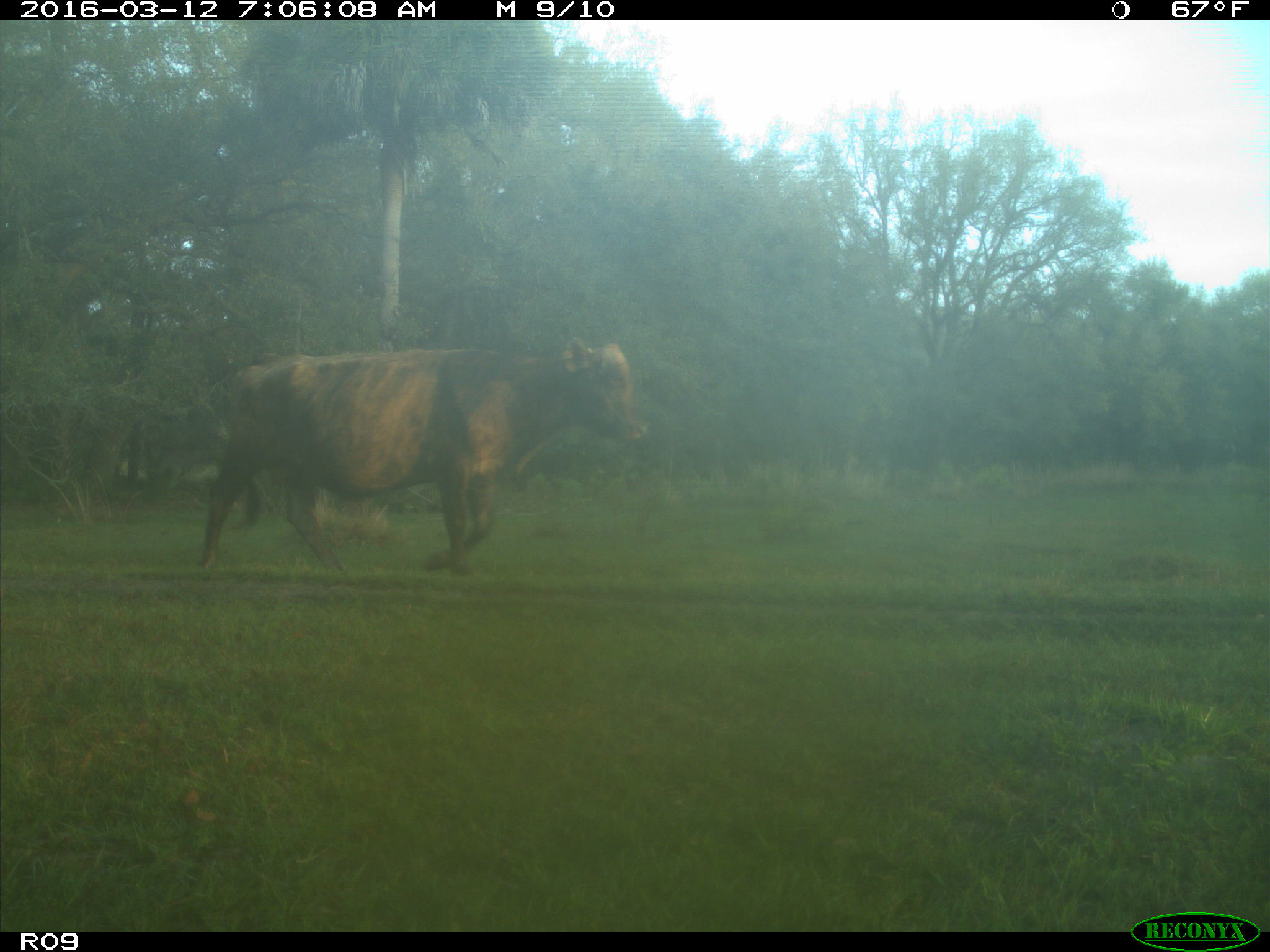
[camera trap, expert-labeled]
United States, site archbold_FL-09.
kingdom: Animalia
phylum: Chordata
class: Mammalia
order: Artiodactyla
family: Bovidae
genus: Bos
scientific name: Bos taurus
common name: domestic cow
Bos taurus (domestic cow).